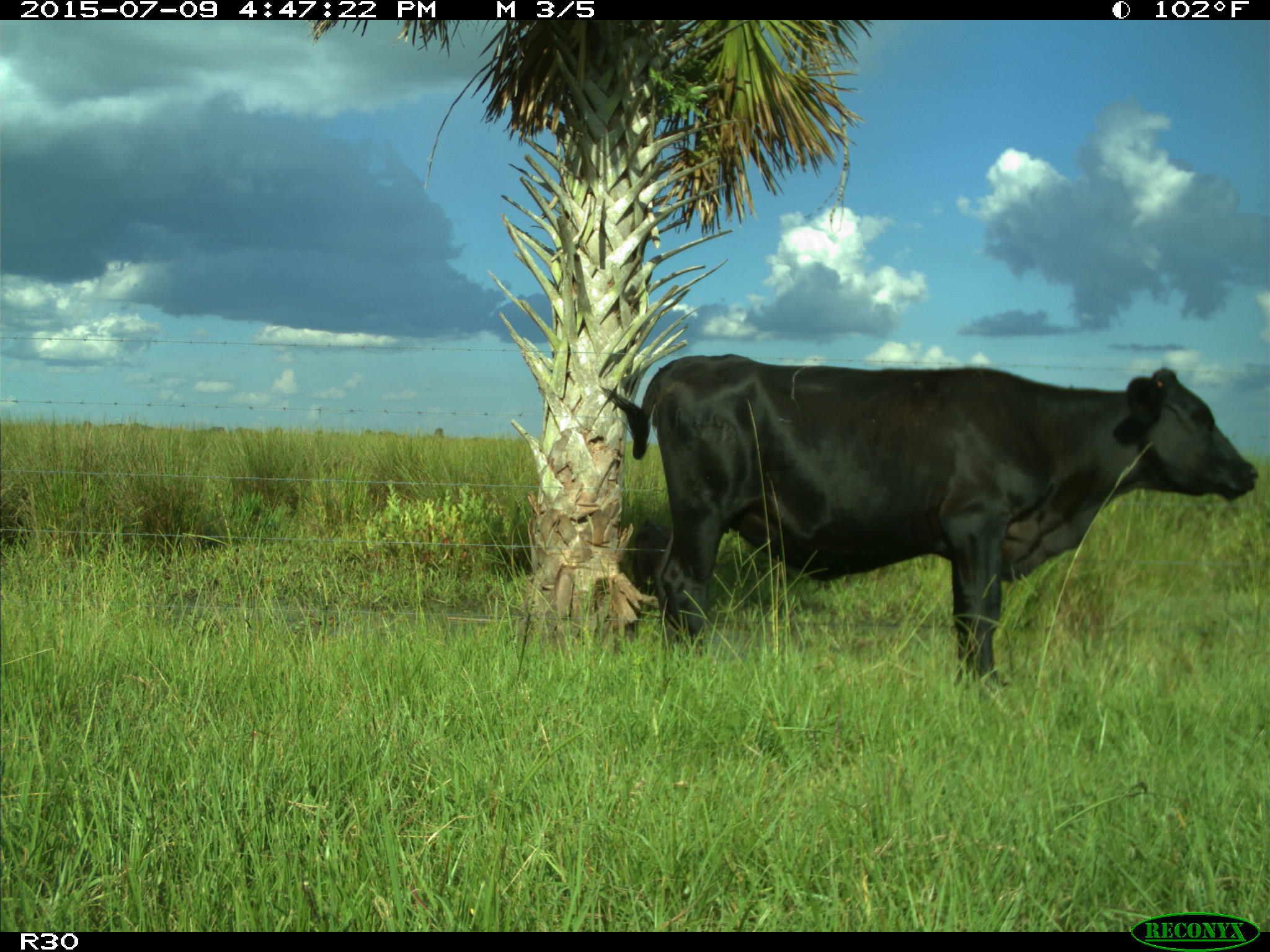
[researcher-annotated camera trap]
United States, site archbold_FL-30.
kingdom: Animalia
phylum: Chordata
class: Mammalia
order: Artiodactyla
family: Bovidae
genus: Bos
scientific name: Bos taurus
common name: domestic cow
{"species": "Bos taurus (domestic cow)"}